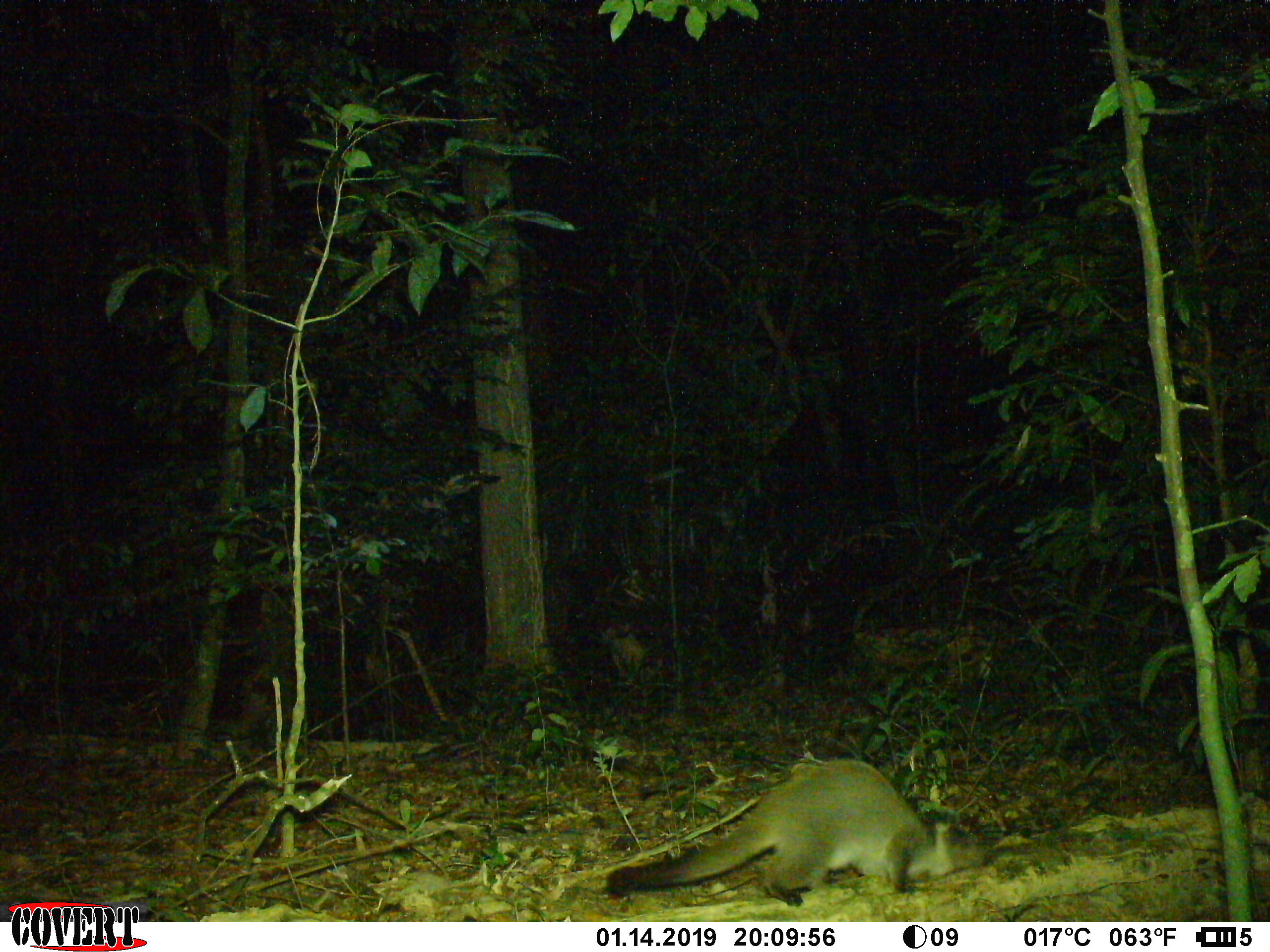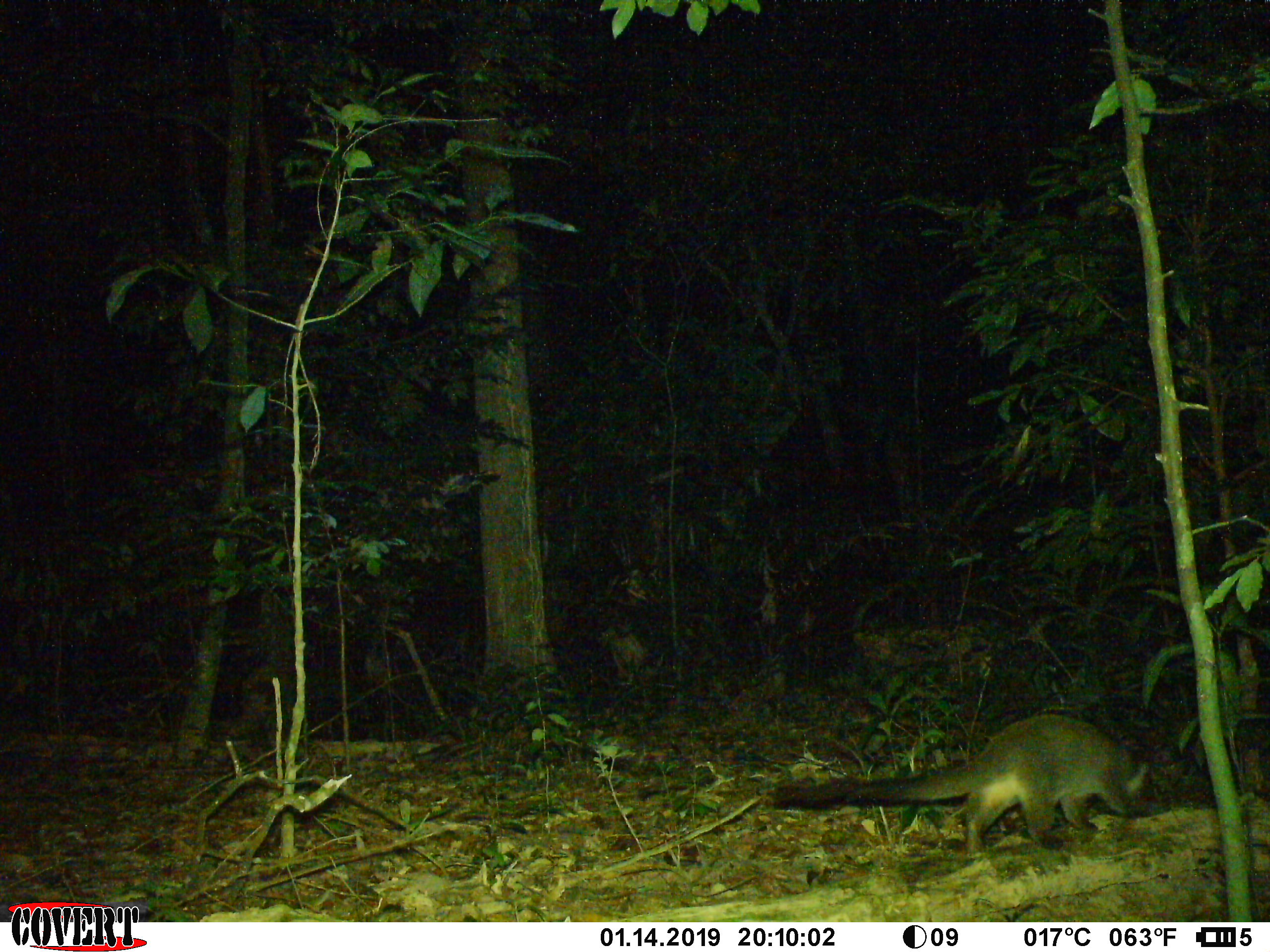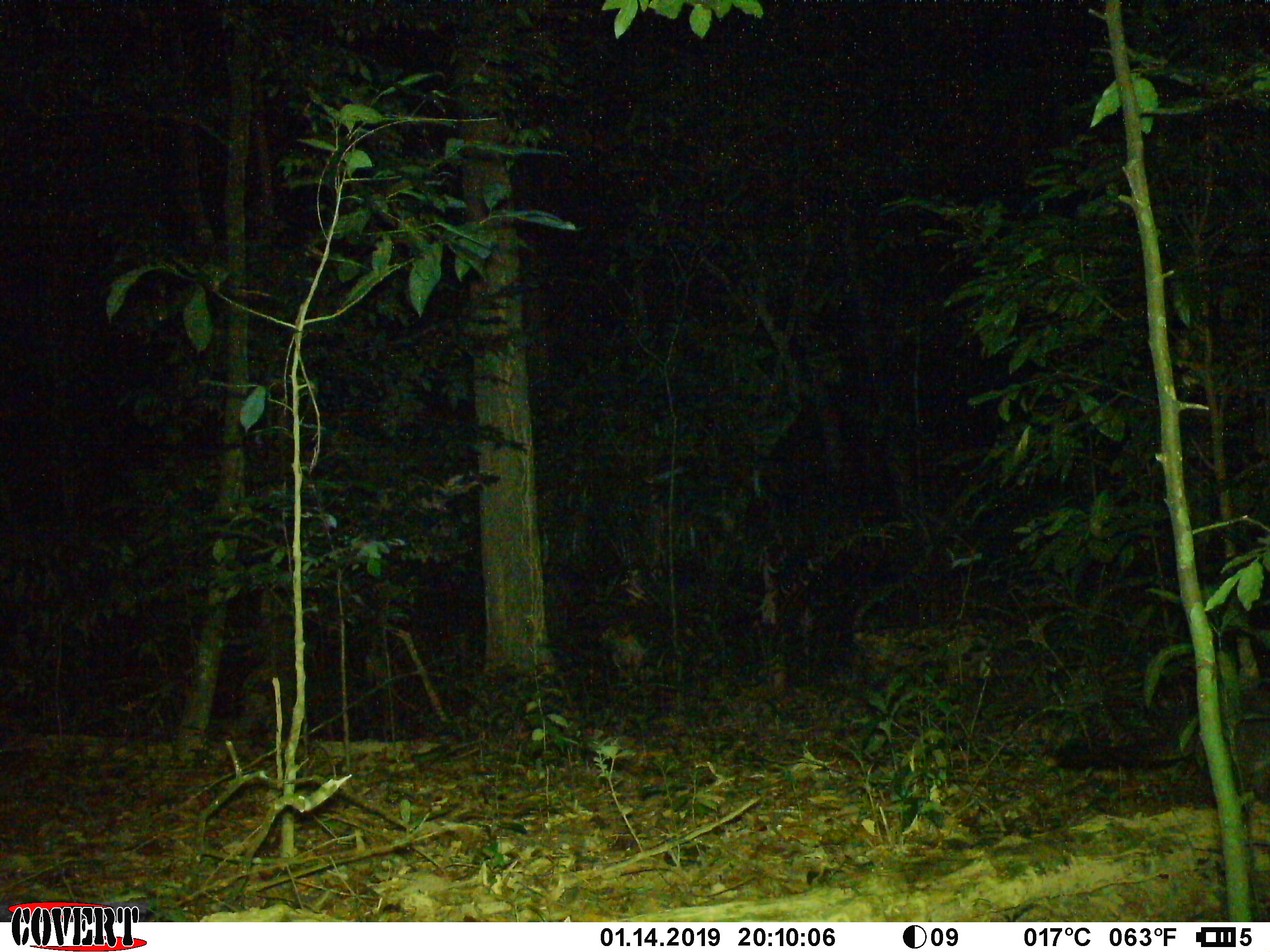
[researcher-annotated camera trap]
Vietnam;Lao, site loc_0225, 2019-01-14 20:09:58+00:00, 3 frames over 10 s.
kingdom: Animalia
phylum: Chordata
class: Mammalia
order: Carnivora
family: Viverridae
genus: Paguma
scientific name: Paguma larvata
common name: masked palm civet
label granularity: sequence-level